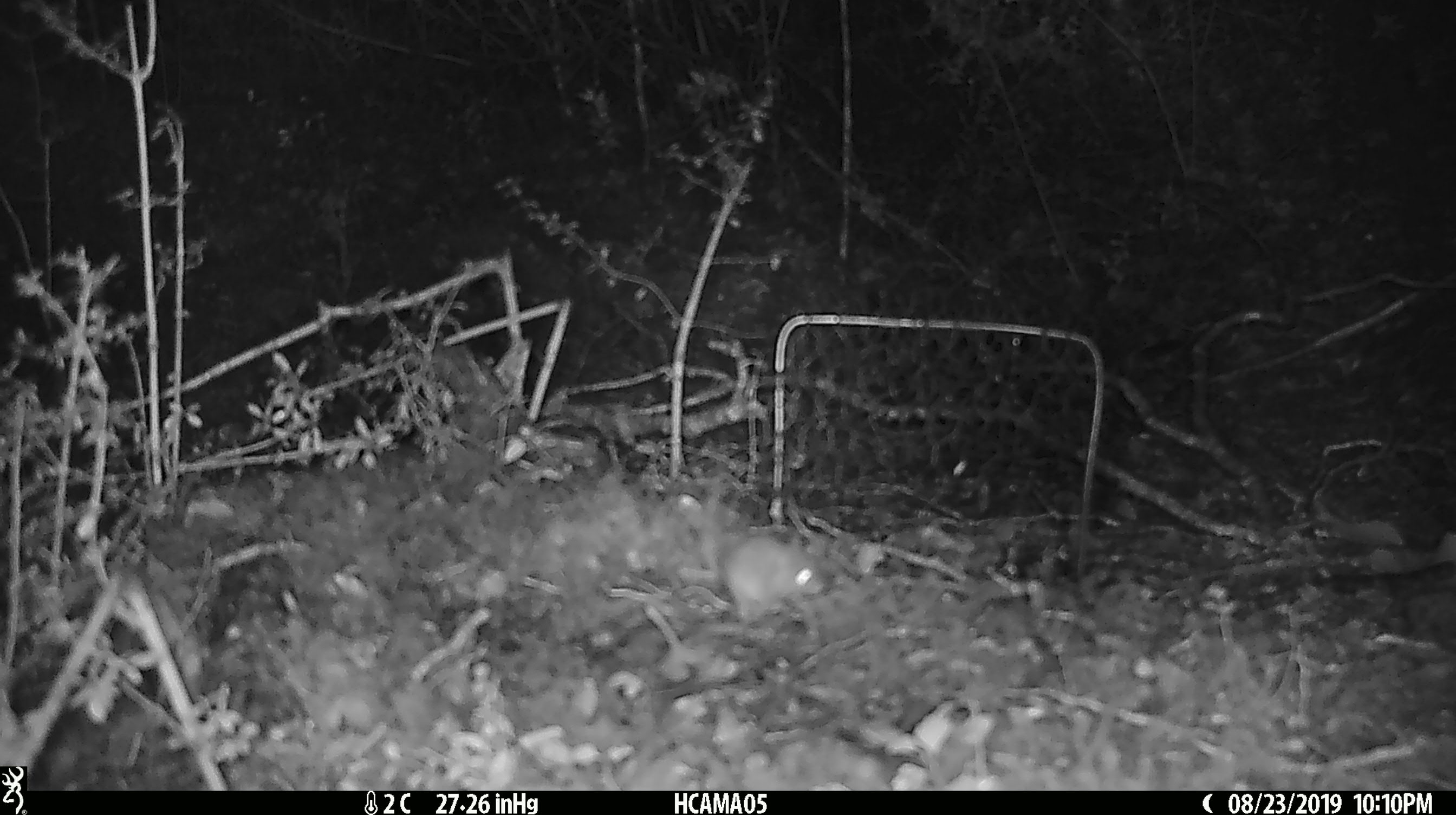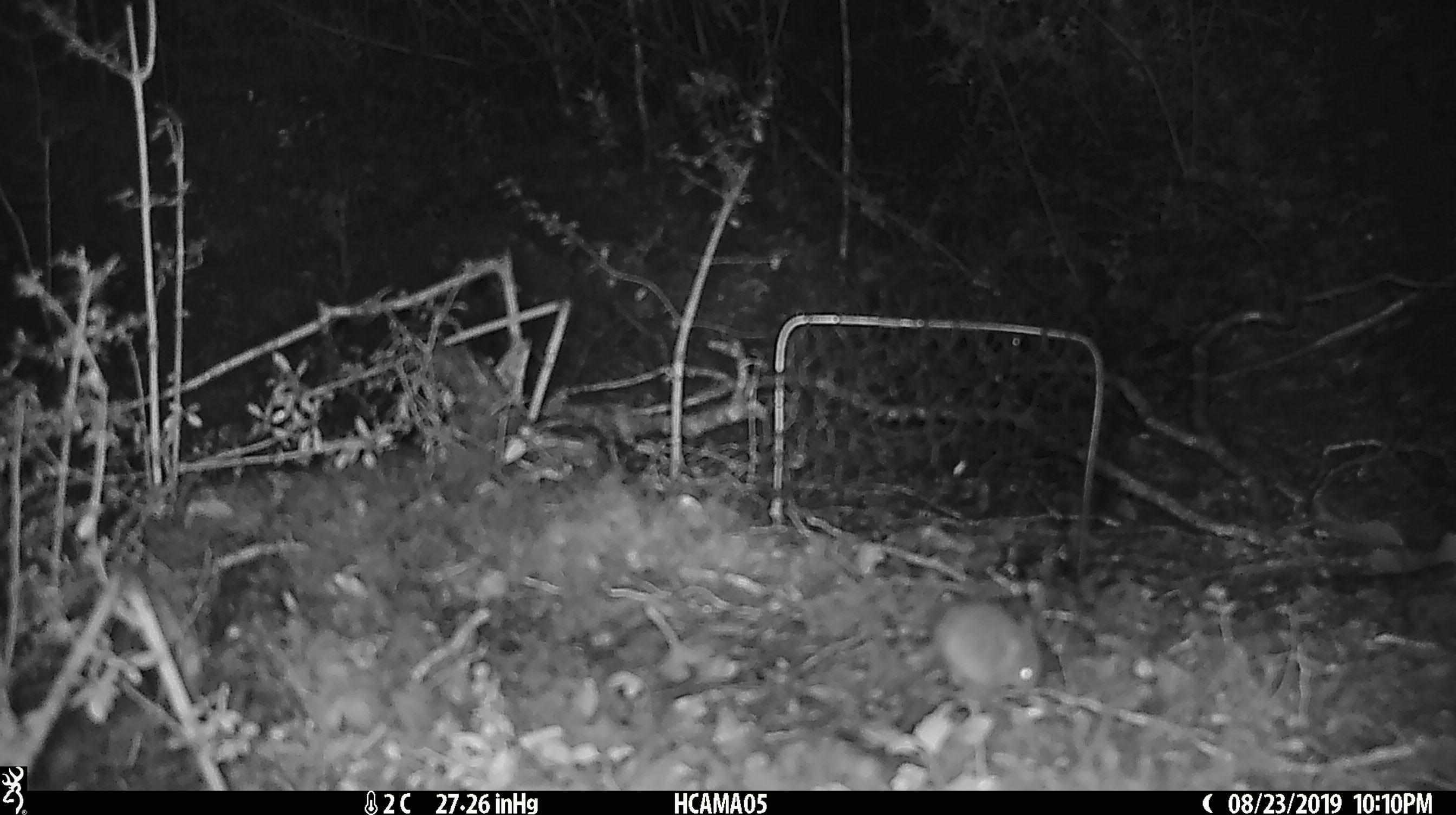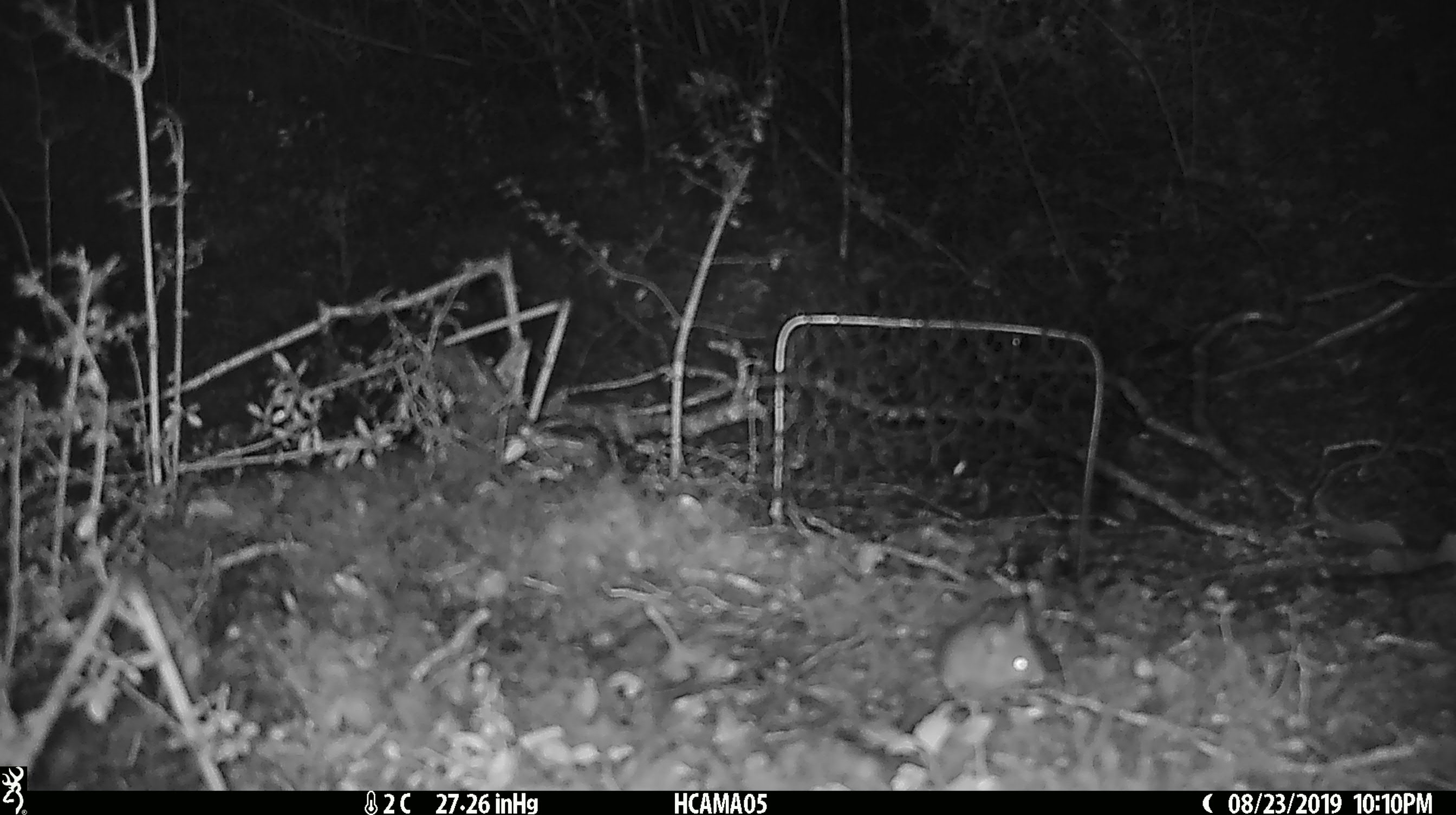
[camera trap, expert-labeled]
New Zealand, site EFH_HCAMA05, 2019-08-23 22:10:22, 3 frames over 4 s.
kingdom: Animalia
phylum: Chordata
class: Mammalia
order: Rodentia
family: Muridae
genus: Mus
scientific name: Mus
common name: mouse